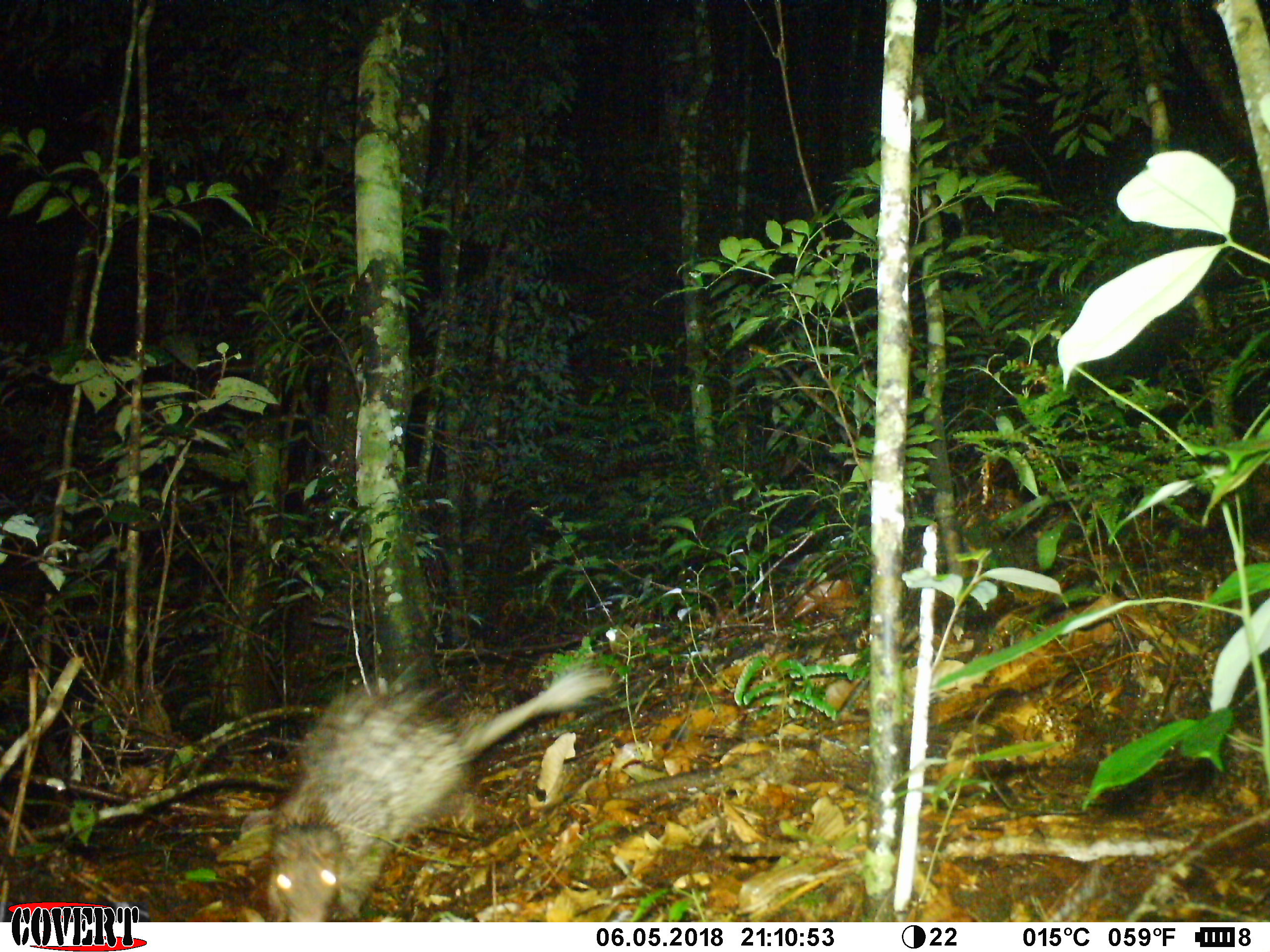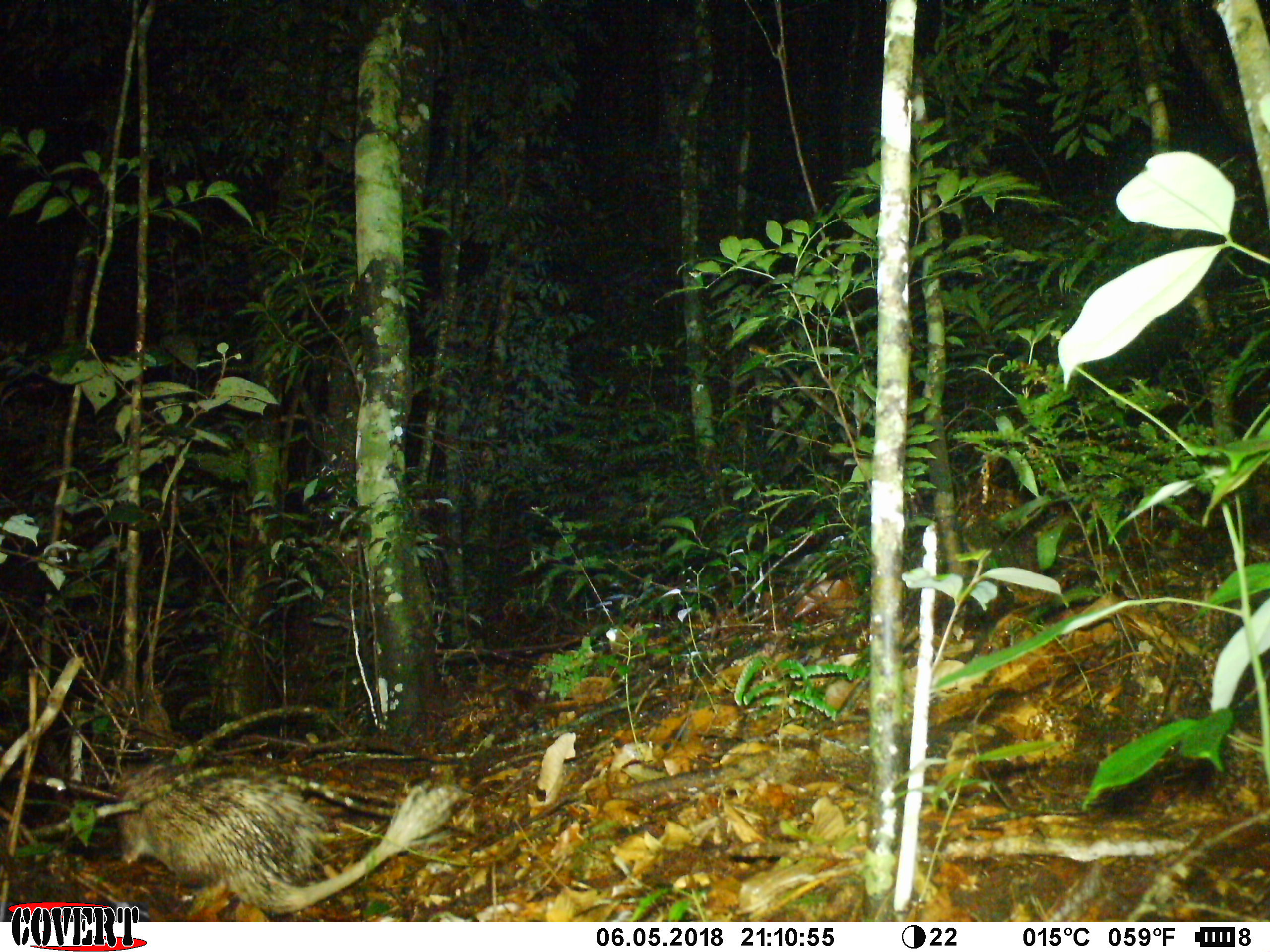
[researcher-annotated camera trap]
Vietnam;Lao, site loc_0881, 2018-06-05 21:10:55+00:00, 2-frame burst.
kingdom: Animalia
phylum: Chordata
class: Mammalia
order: Rodentia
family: Hystricidae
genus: Atherurus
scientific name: Atherurus macrourus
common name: asiatic brush-tailed porcupine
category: asiatic brush tailed porcupine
Asiatic brush tailed porcupine (asiatic brush-tailed porcupine) (Atherurus macrourus). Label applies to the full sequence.